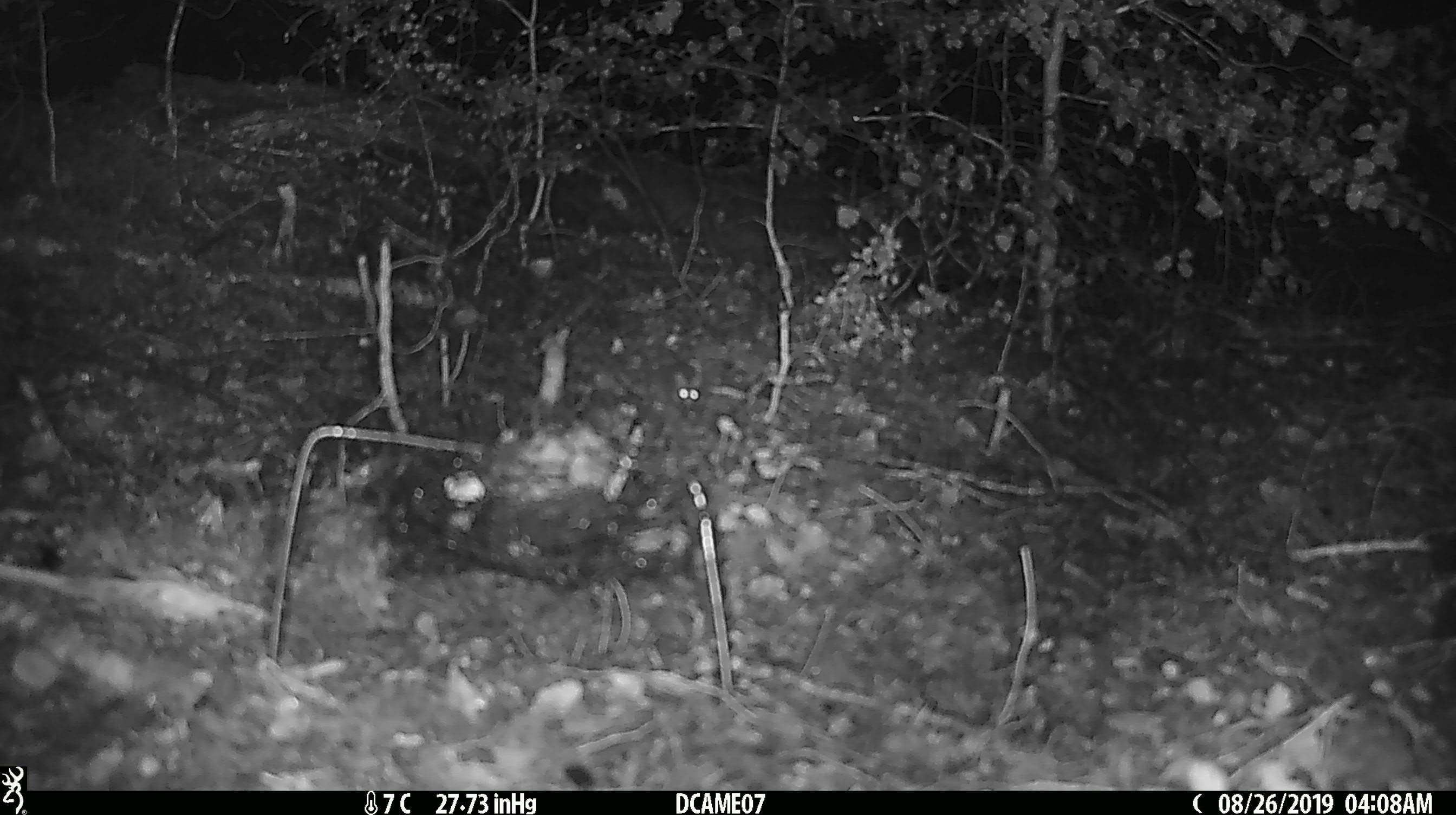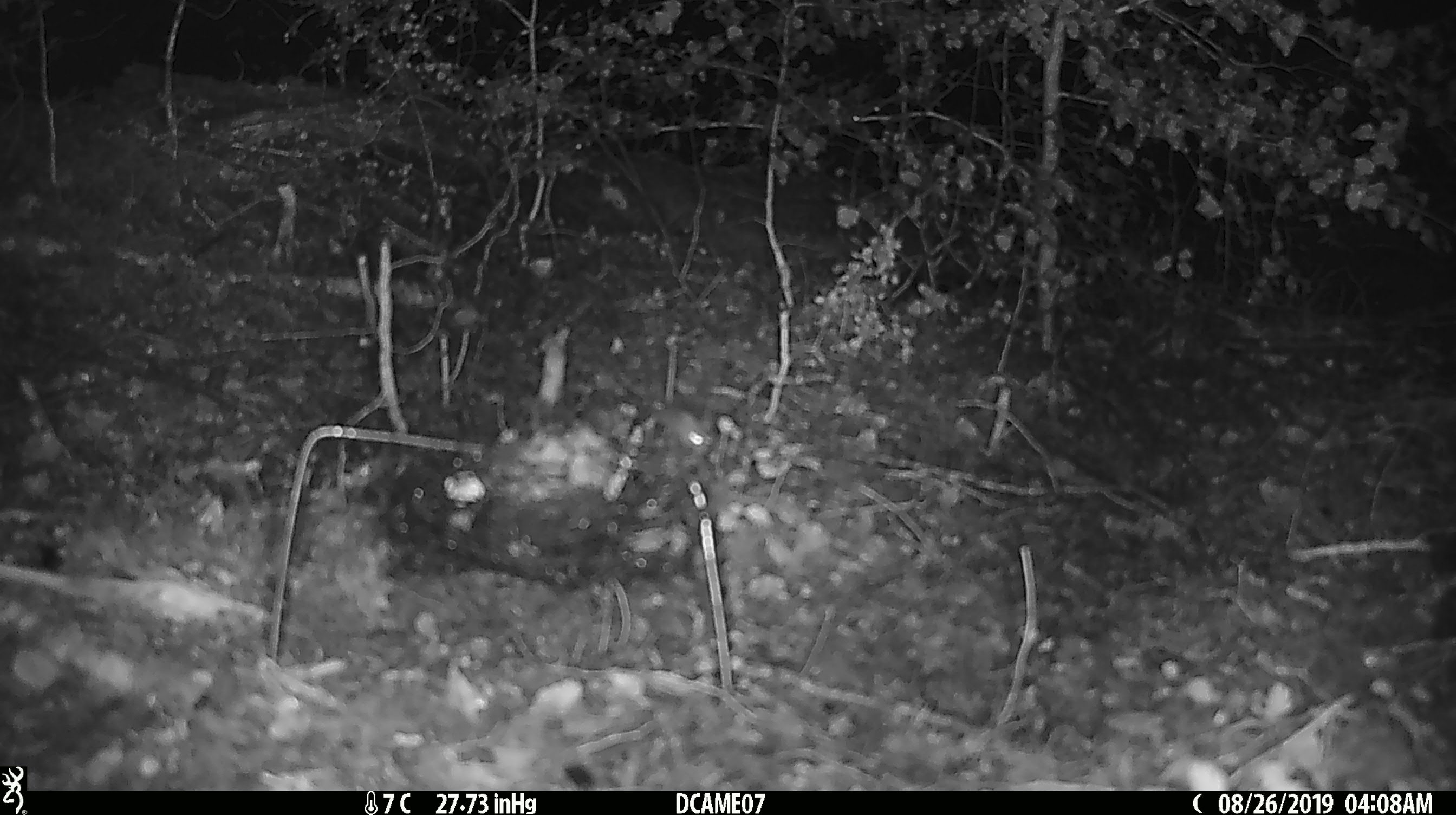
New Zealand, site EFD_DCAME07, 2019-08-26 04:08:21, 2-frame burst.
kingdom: Animalia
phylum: Chordata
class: Mammalia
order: Rodentia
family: Muridae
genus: Mus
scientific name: Mus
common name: mouse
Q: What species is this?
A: Mouse (Mus).